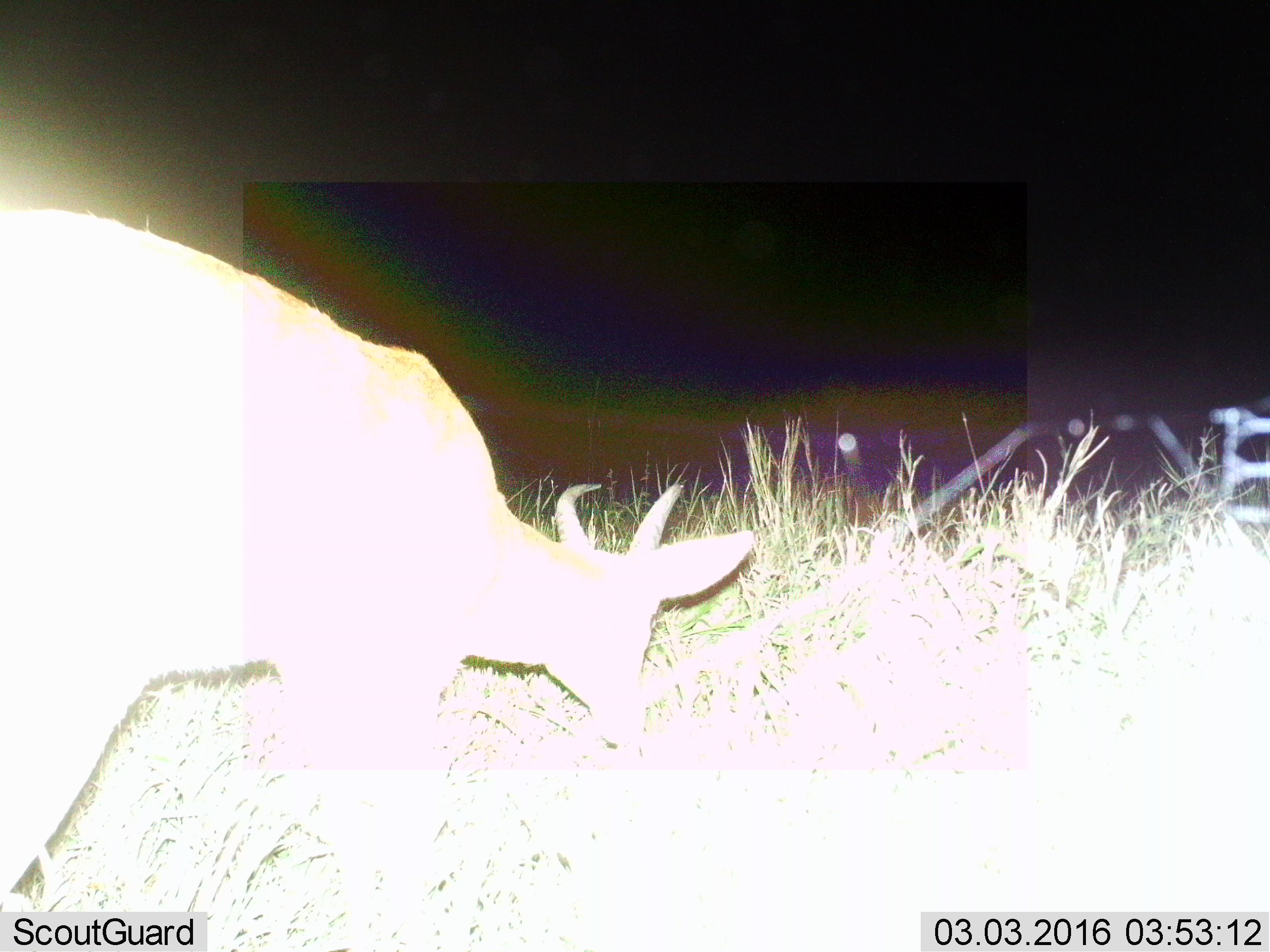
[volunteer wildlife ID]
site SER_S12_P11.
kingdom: Animalia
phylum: Chordata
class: Mammalia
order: Artiodactyla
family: Bovidae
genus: Redunca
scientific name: Redunca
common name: reedbuck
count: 1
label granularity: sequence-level